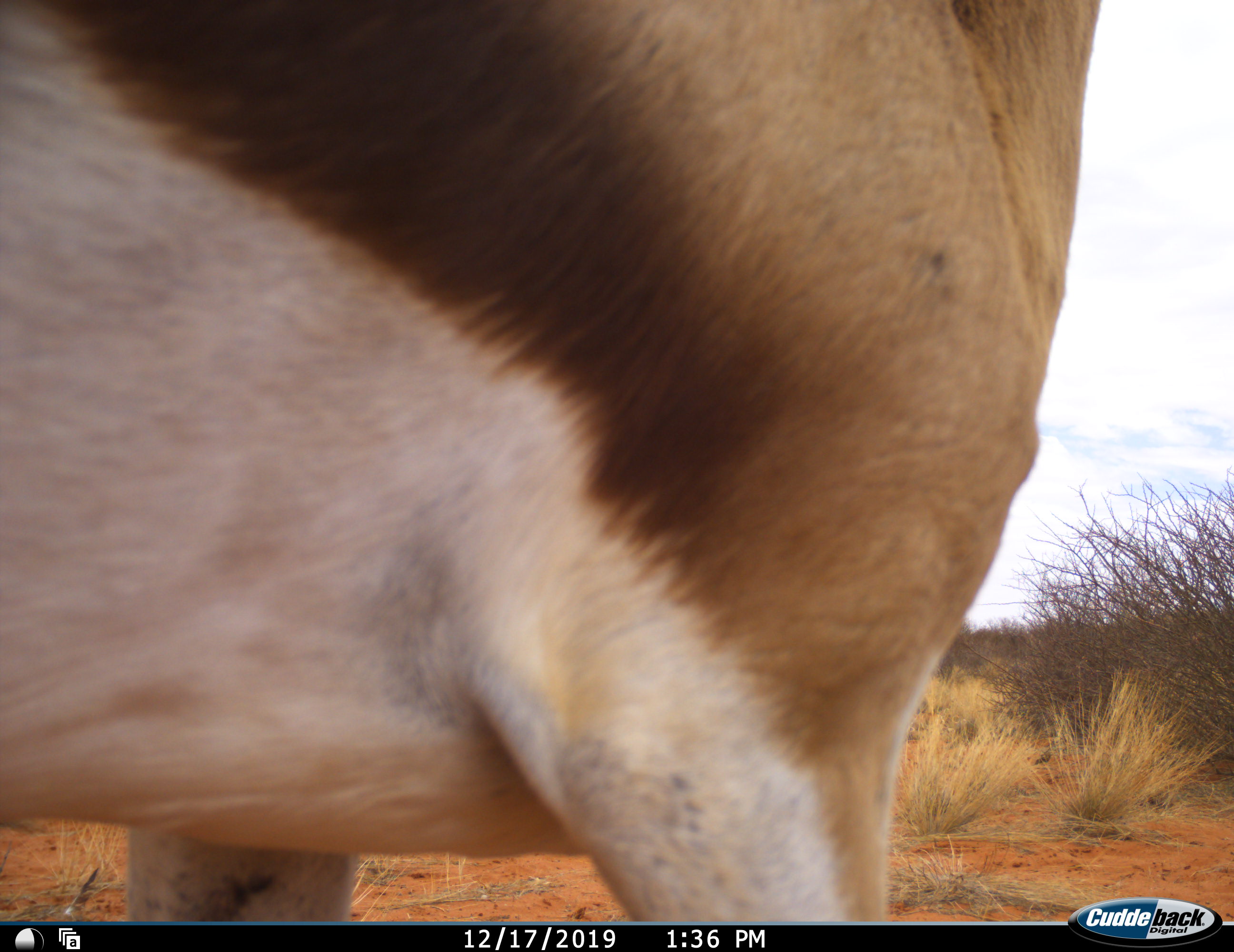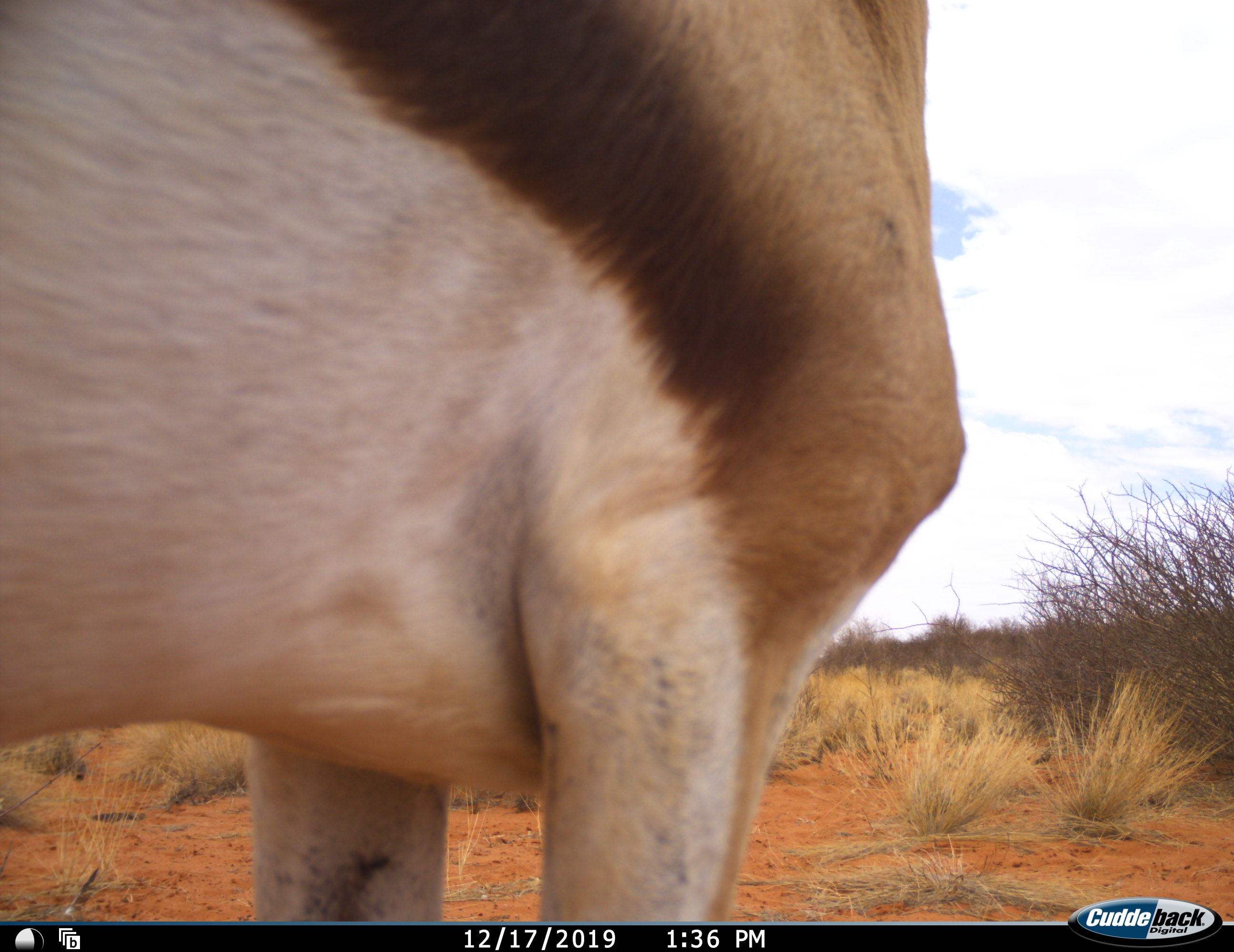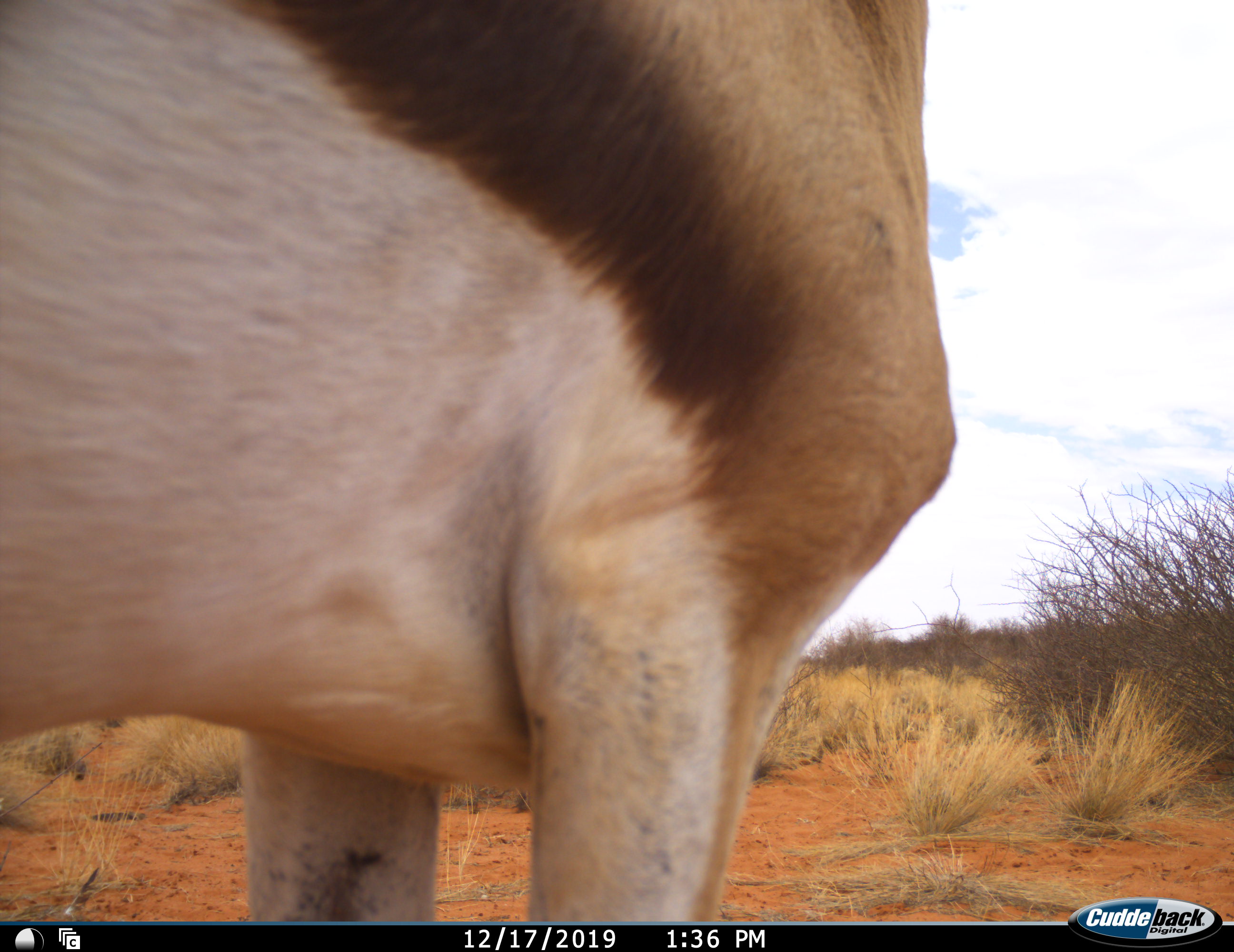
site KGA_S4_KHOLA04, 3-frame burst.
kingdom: Animalia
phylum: Chordata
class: Mammalia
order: Artiodactyla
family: Bovidae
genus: Antidorcas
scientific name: Antidorcas marsupialis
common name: springbok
Springbok (Antidorcas marsupialis), count 1. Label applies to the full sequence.